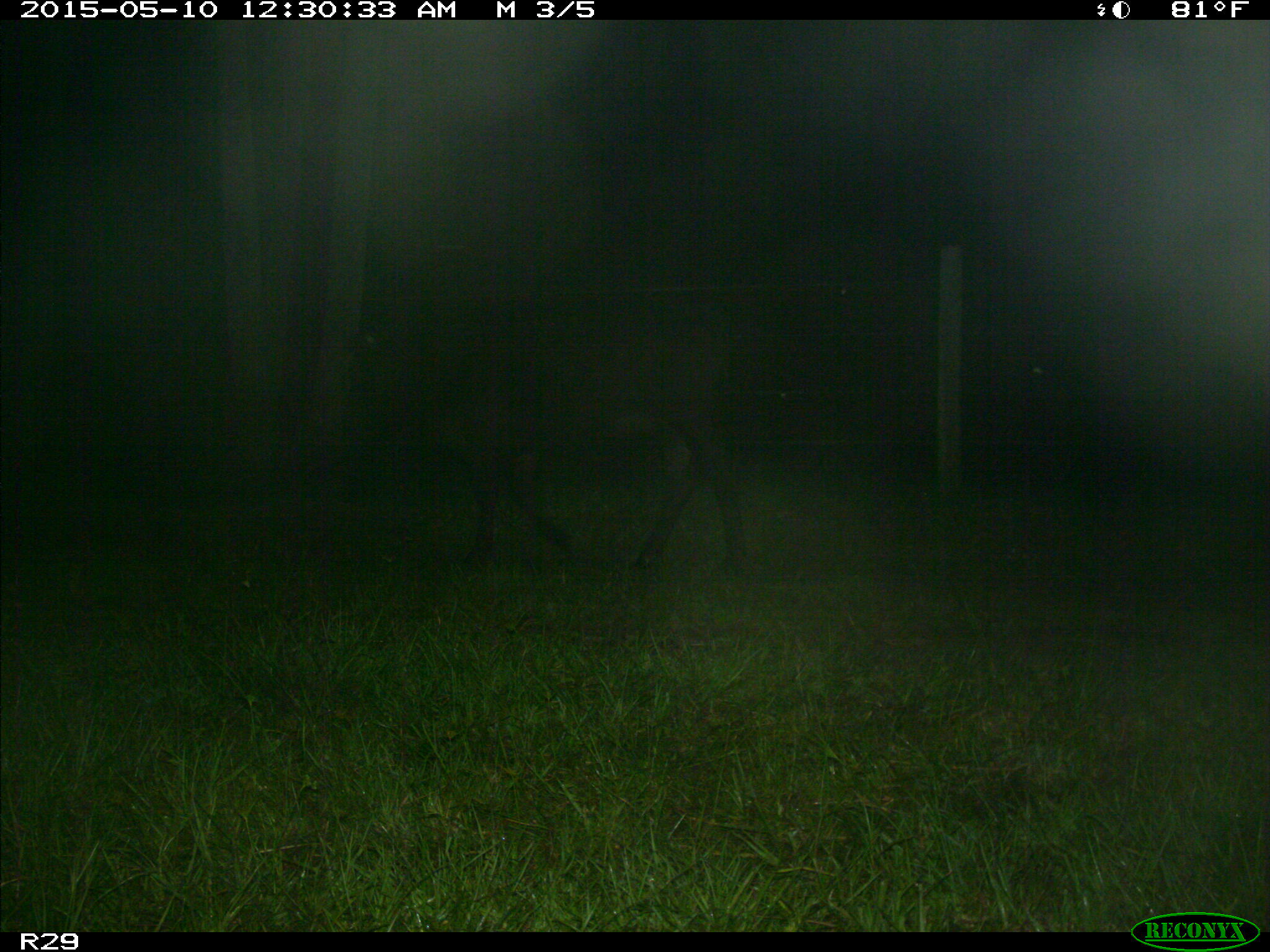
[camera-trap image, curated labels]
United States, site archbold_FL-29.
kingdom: Animalia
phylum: Chordata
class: Mammalia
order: Artiodactyla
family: Bovidae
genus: Bos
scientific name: Bos taurus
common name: domestic cow